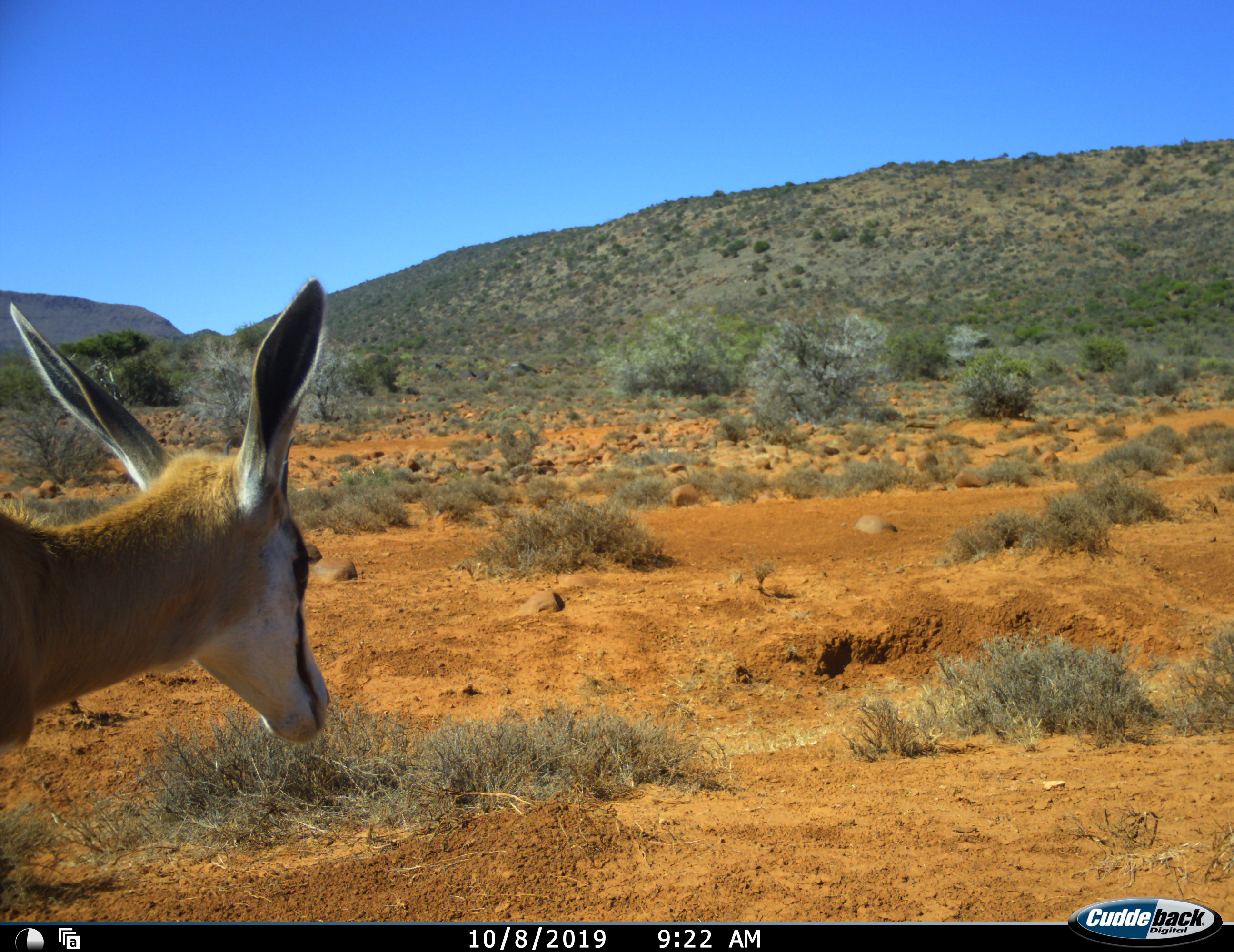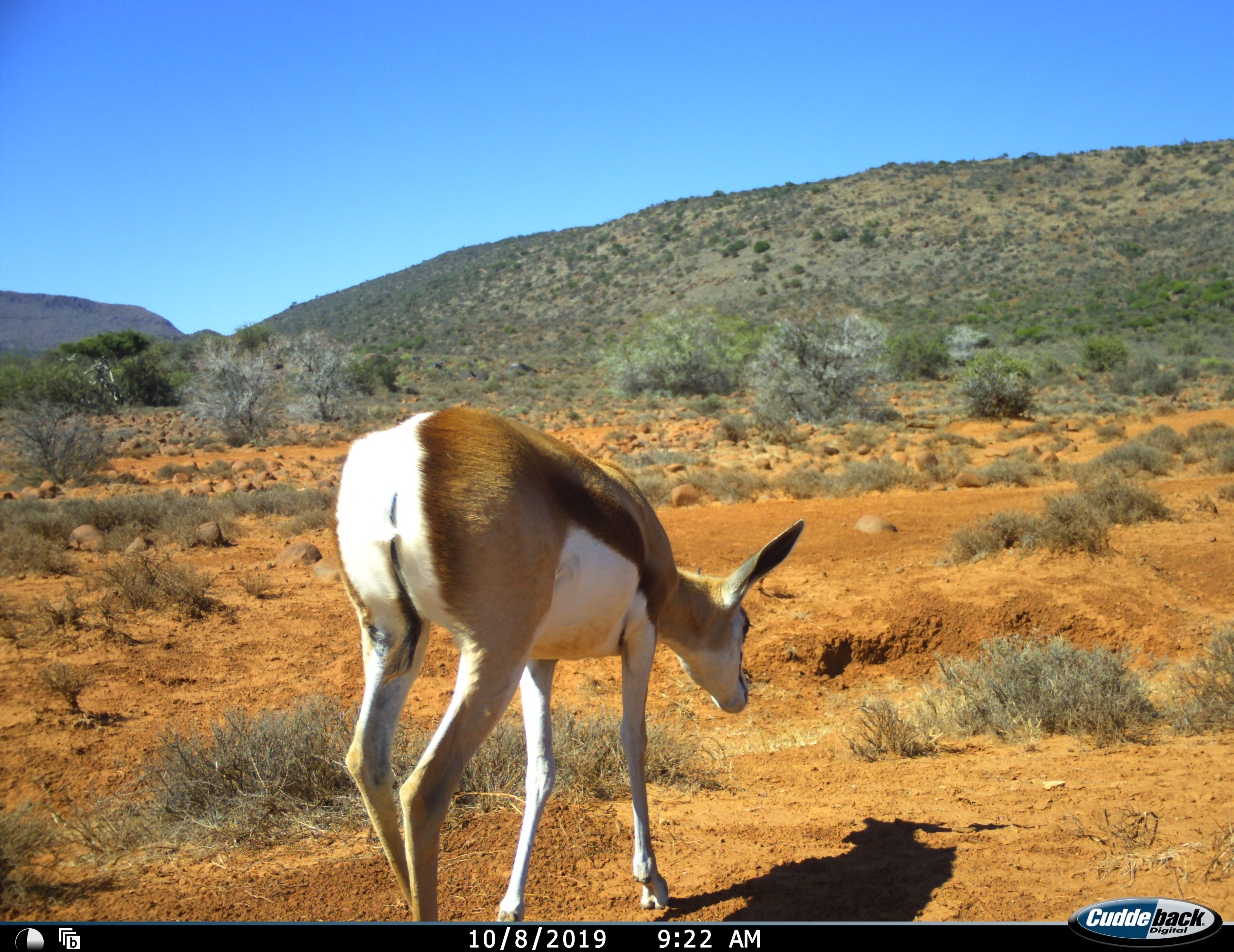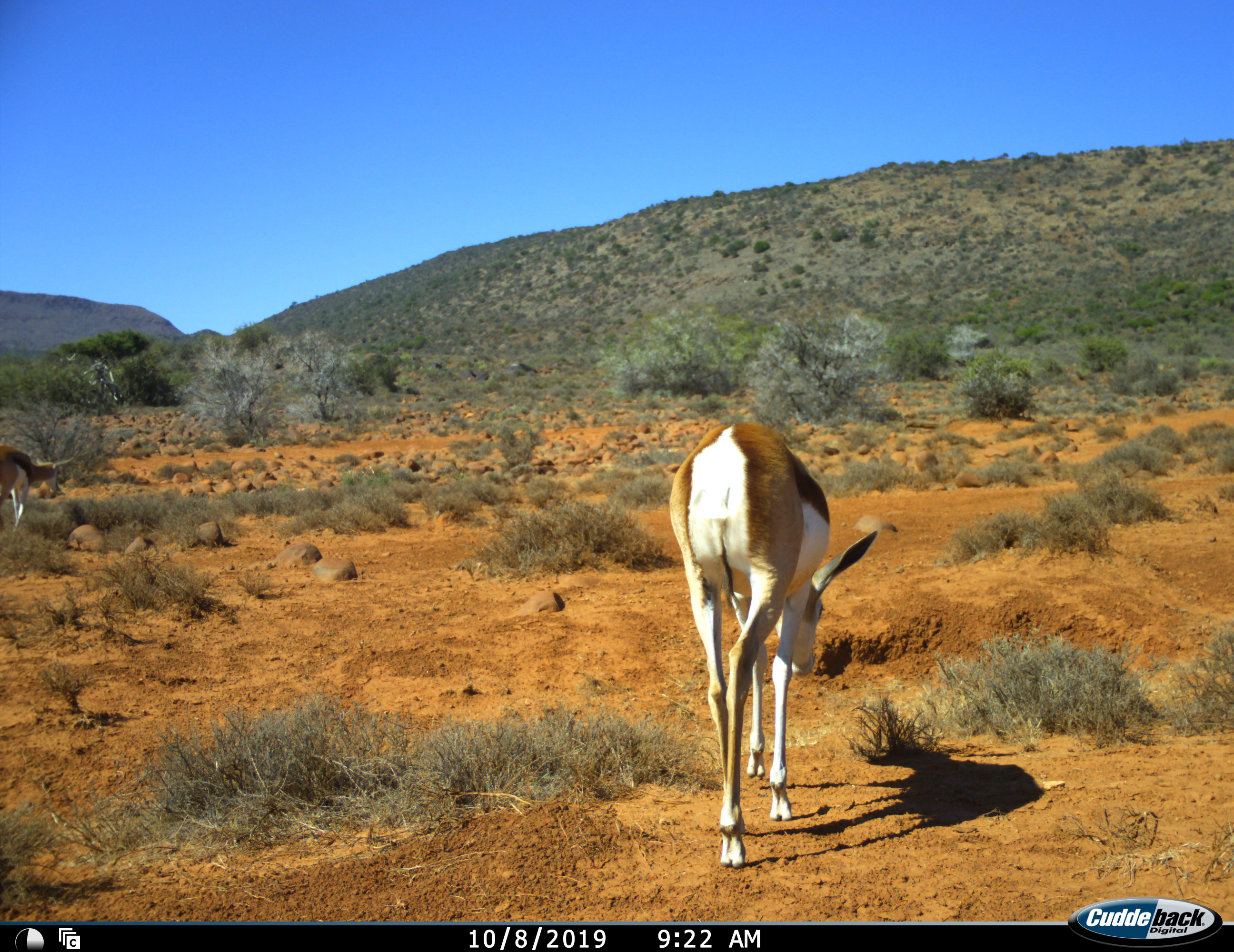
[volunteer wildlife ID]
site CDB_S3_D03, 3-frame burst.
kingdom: Animalia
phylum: Chordata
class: Mammalia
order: Artiodactyla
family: Bovidae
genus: Antidorcas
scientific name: Antidorcas marsupialis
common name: springbok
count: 1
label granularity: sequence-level